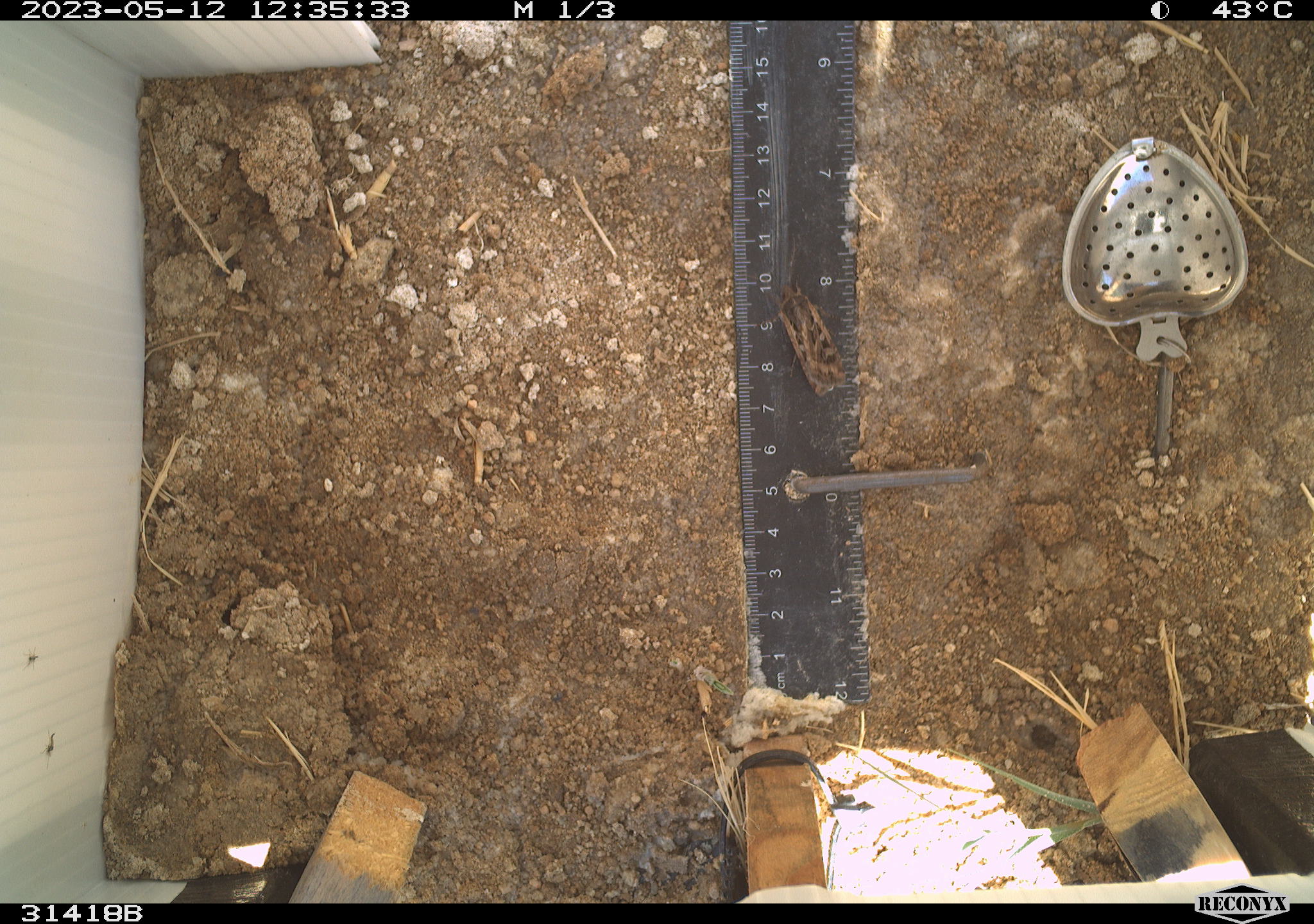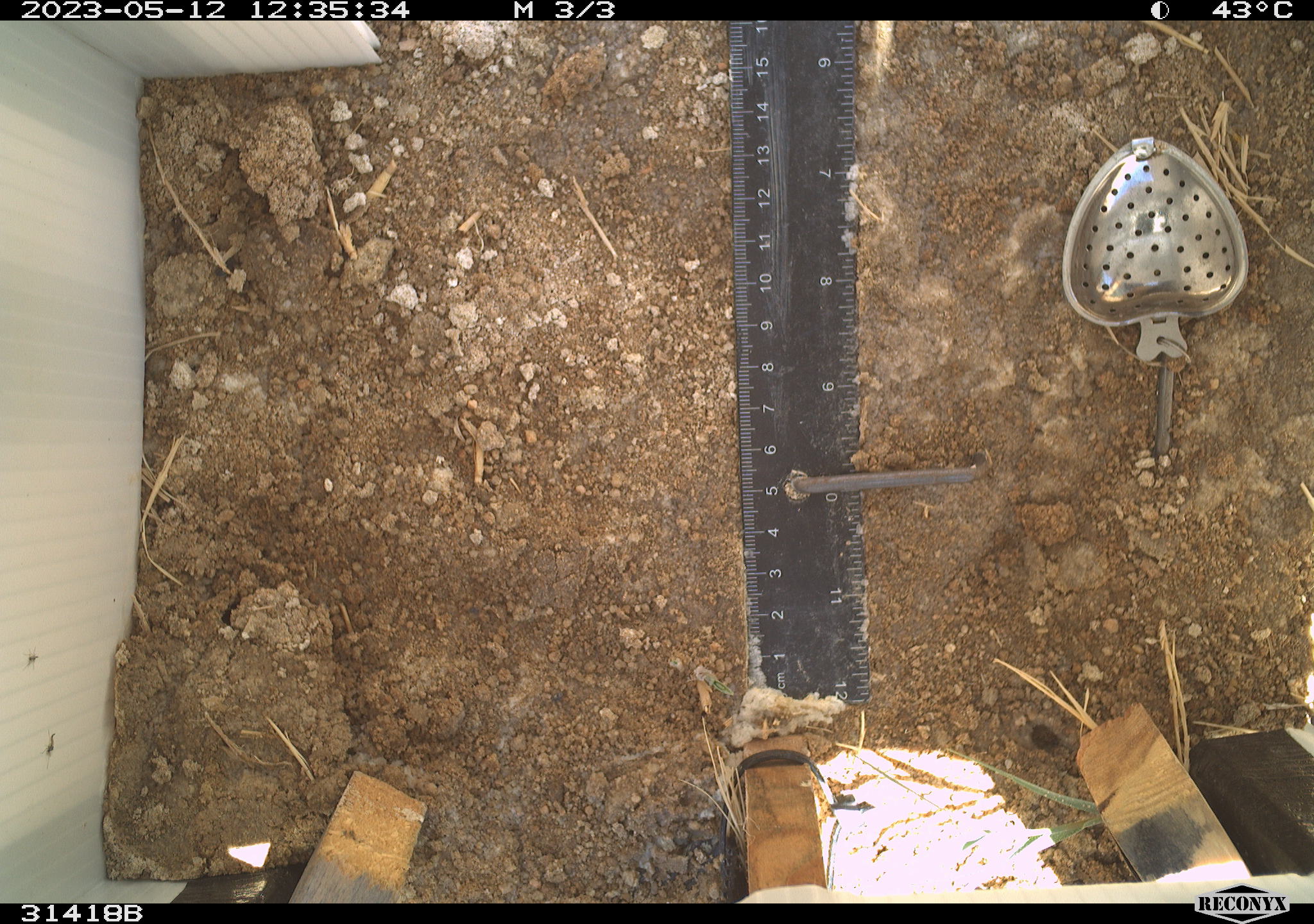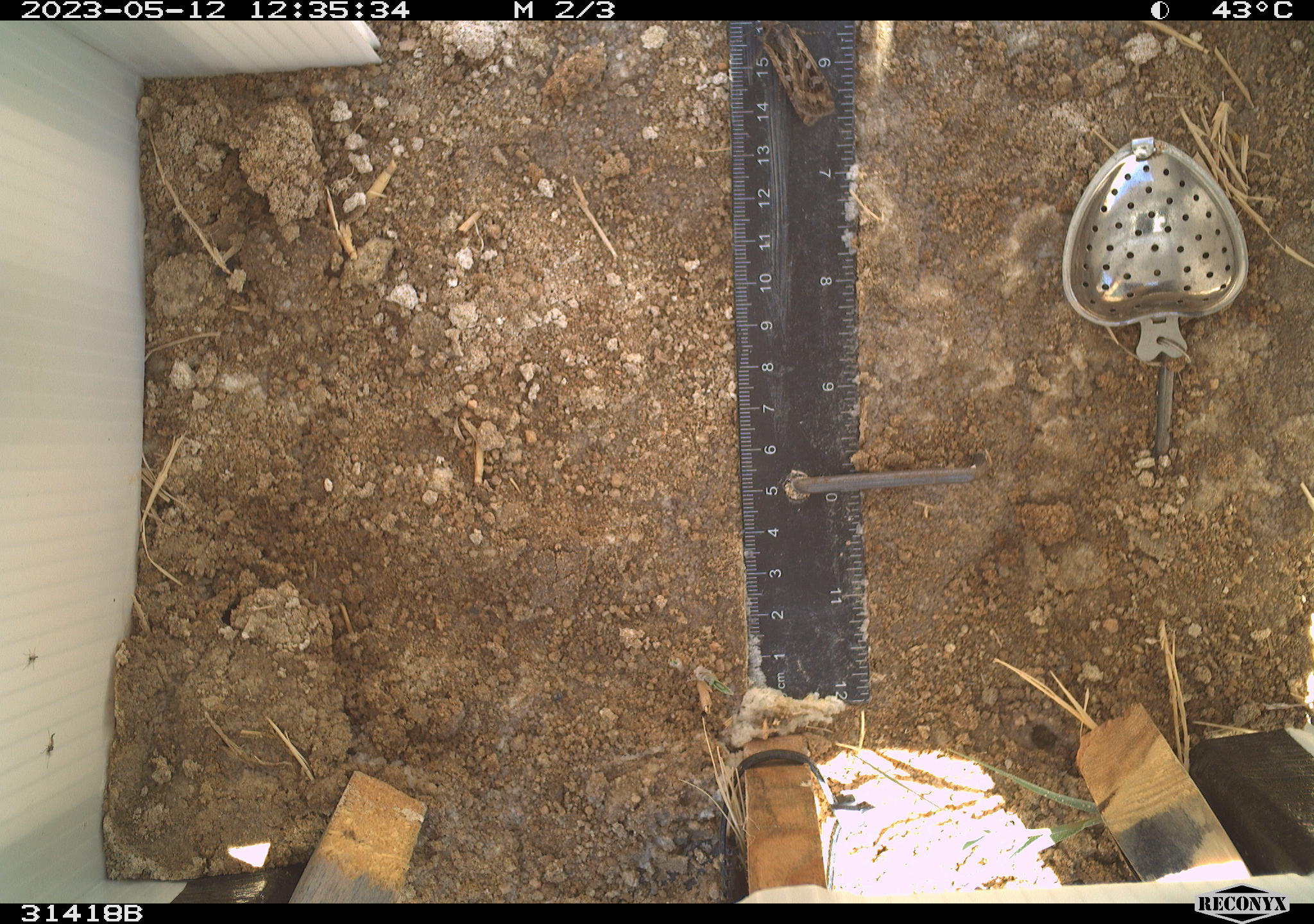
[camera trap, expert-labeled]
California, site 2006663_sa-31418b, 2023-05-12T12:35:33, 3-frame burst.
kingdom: Animalia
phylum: Arthropoda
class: Insecta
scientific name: Insecta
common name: insect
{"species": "insect (Insecta)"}